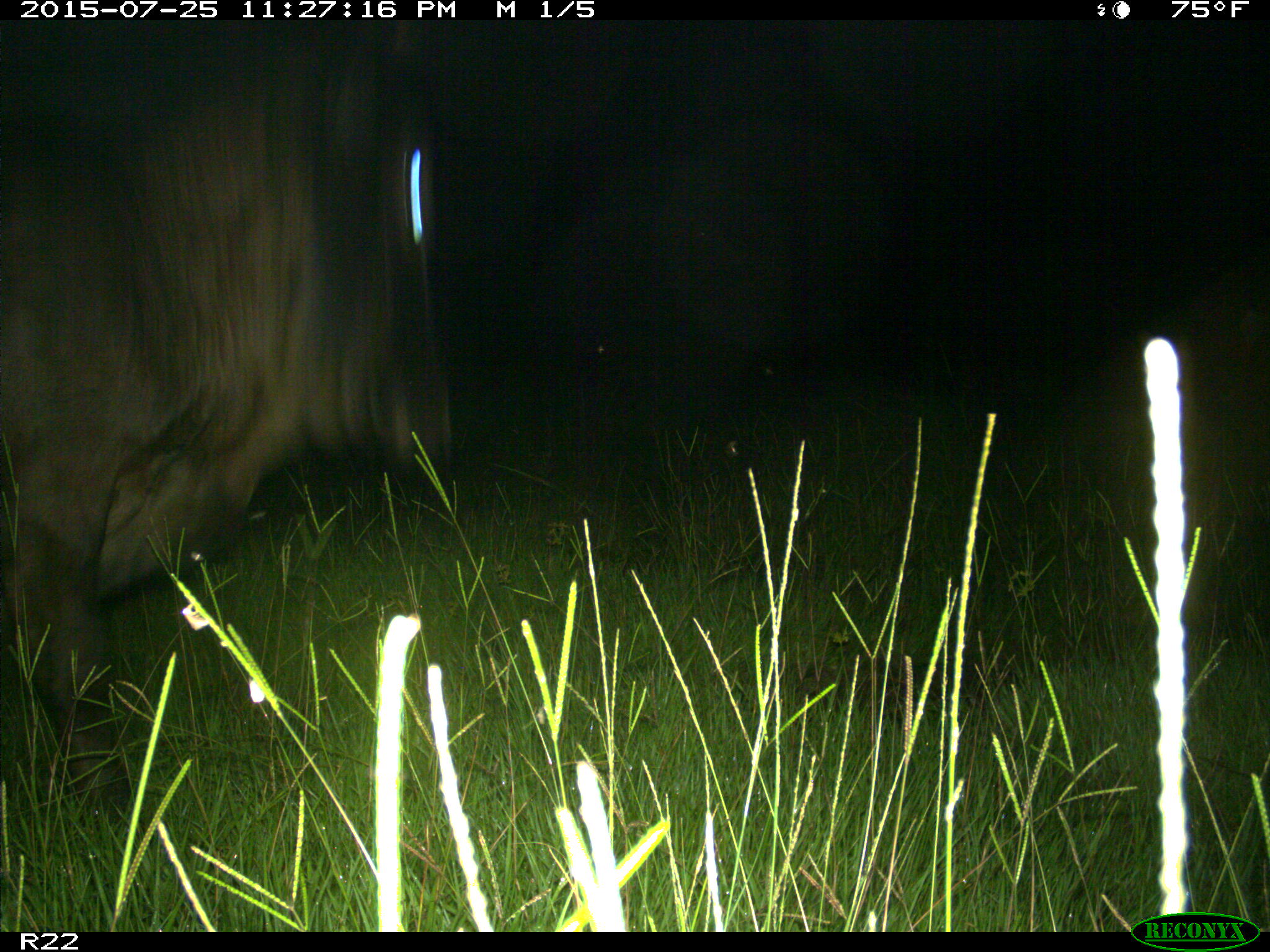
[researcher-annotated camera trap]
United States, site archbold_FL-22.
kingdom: Animalia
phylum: Chordata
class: Mammalia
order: Artiodactyla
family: Bovidae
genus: Bos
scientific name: Bos taurus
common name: domestic cow